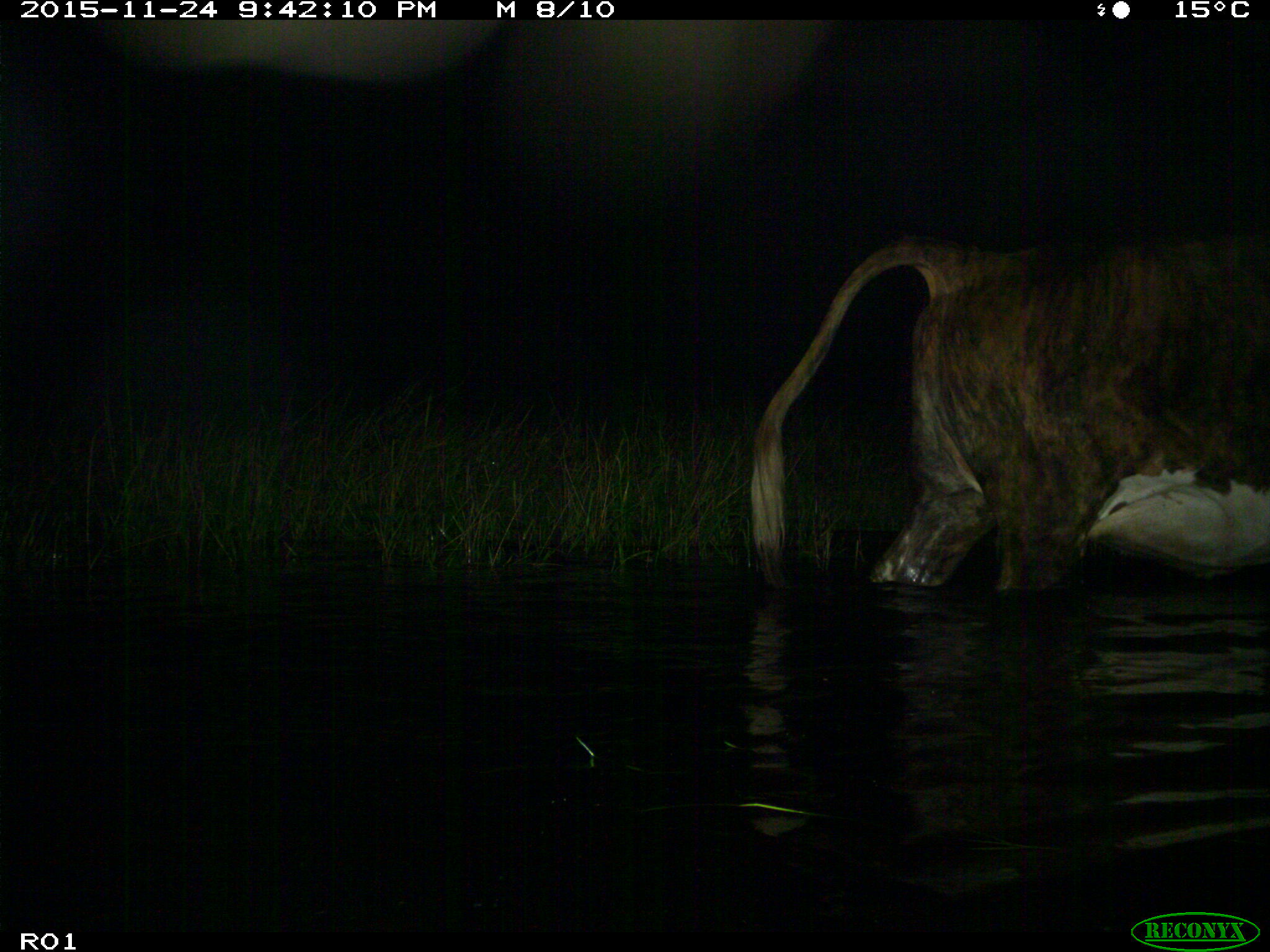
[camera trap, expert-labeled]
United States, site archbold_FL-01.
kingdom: Animalia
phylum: Chordata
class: Mammalia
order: Artiodactyla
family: Bovidae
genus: Bos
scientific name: Bos taurus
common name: domestic cow